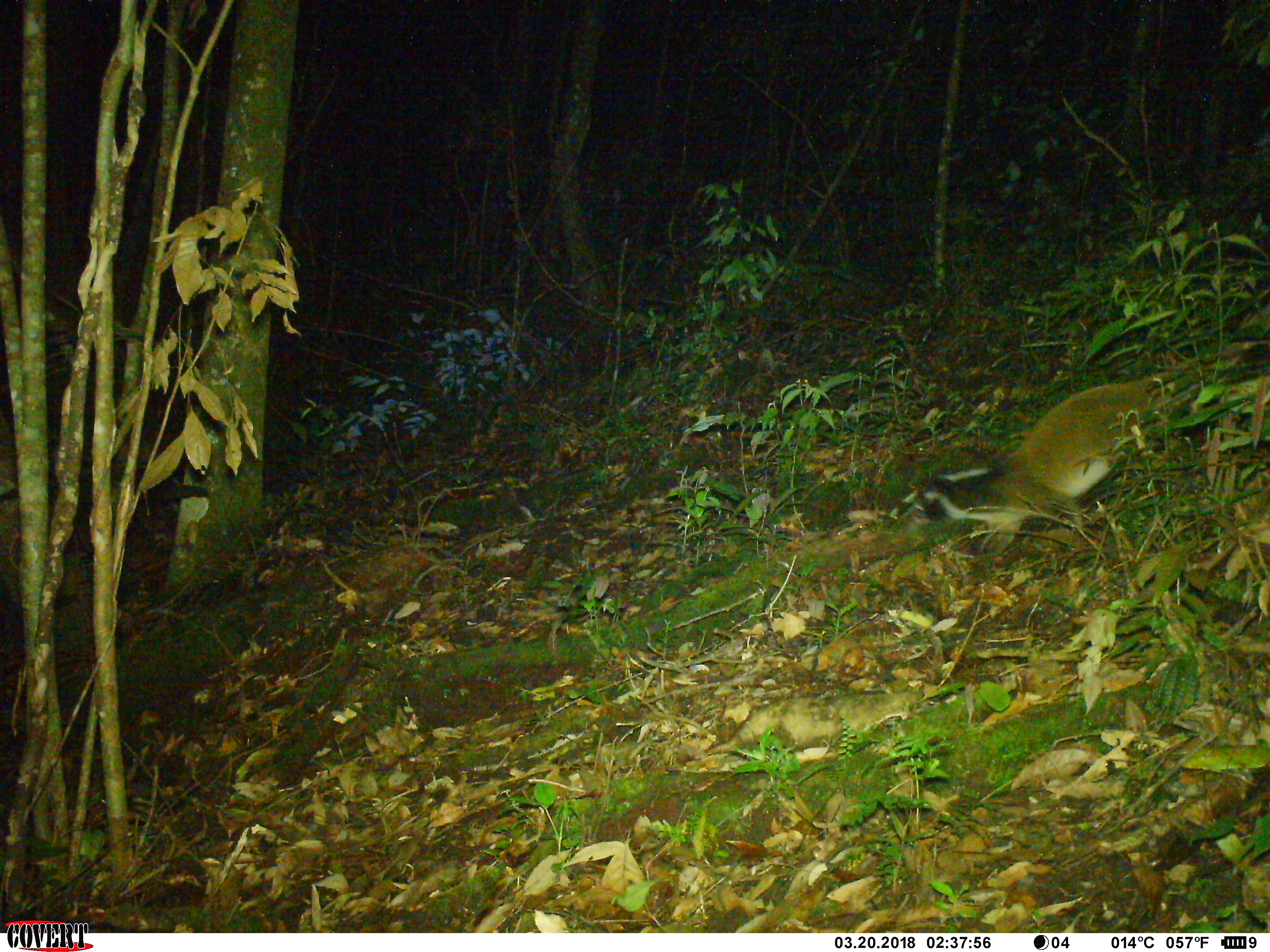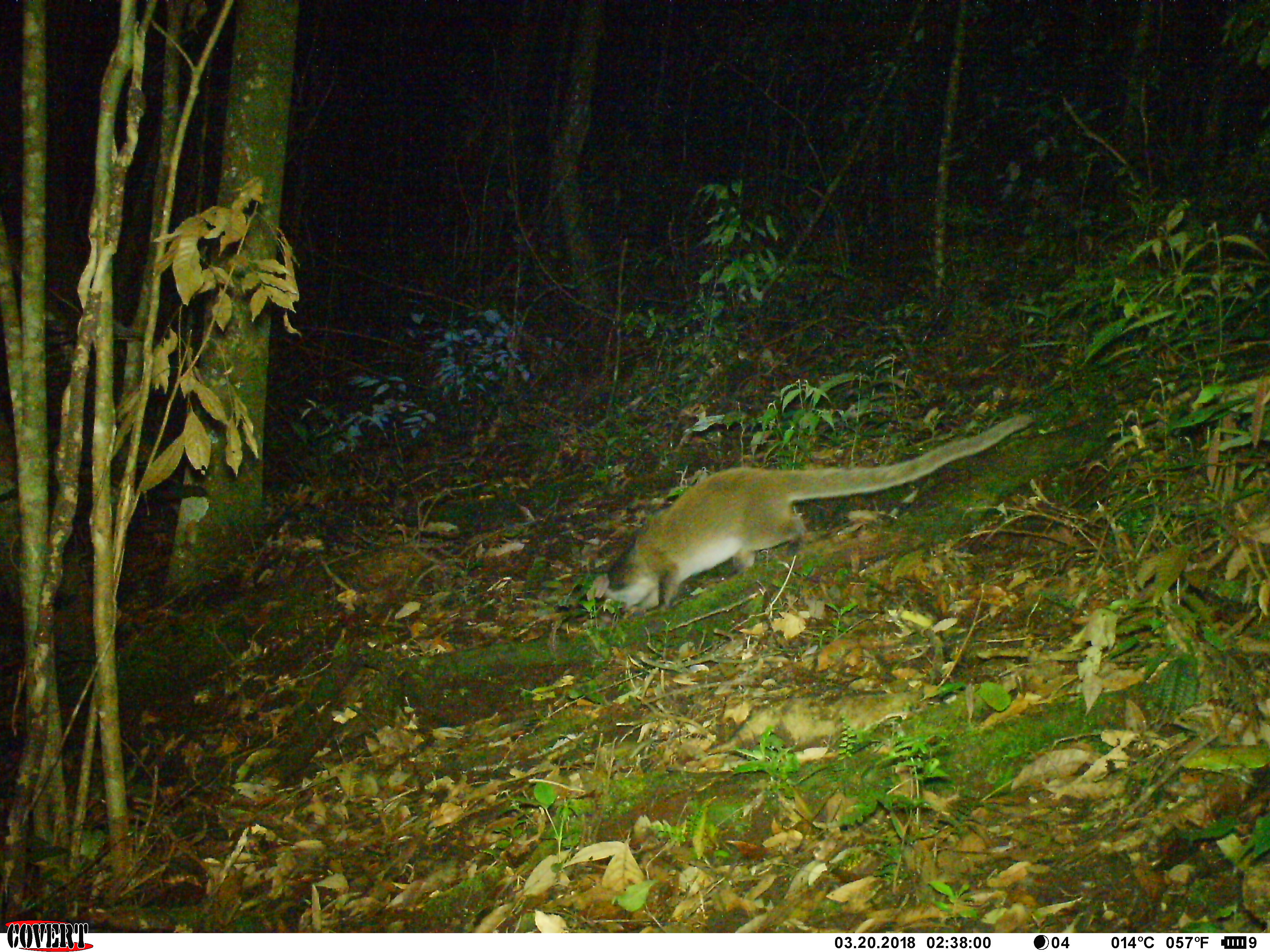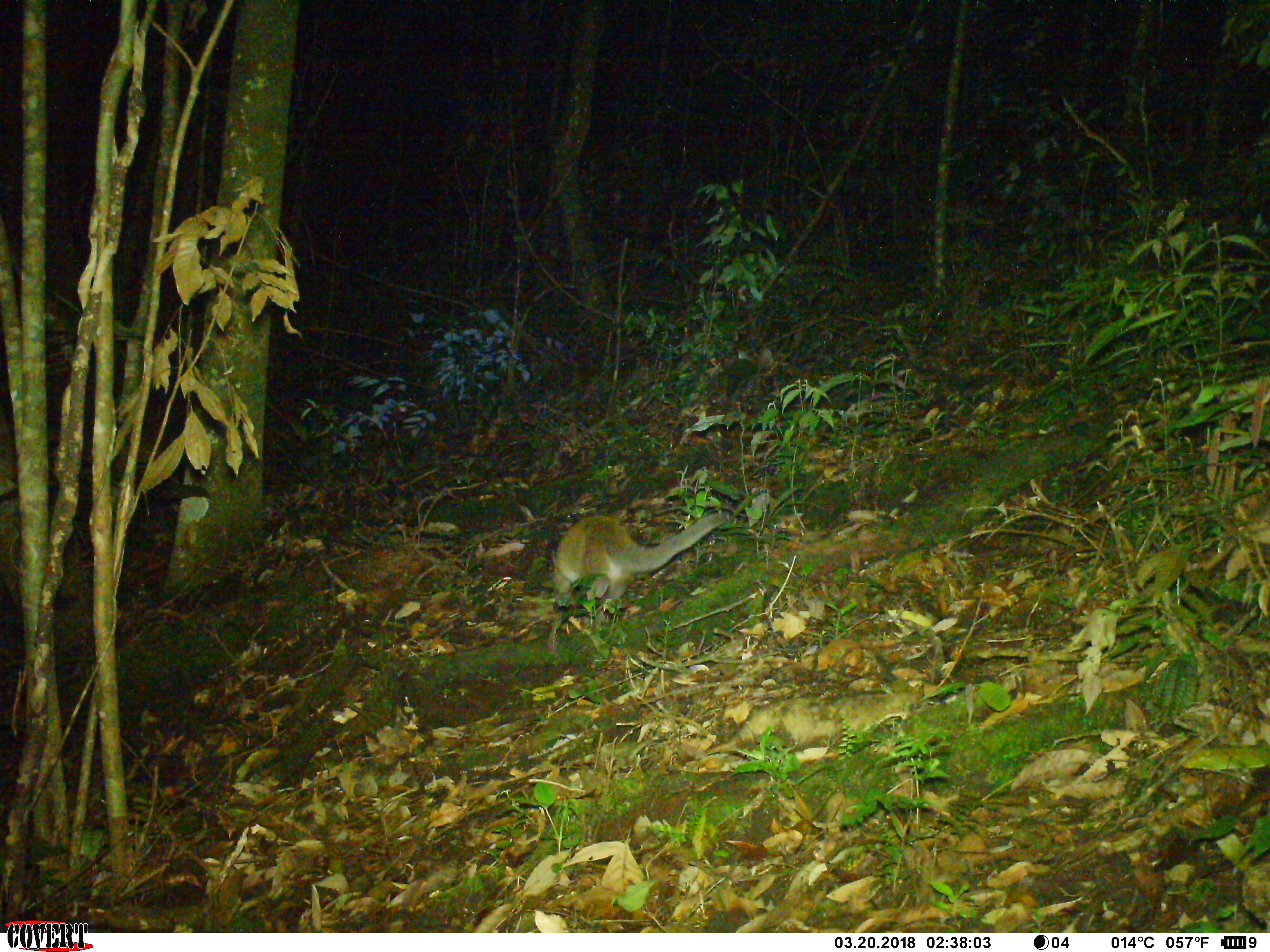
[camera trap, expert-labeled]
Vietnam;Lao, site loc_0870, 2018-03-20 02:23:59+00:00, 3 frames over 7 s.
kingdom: Animalia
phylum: Chordata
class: Mammalia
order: Carnivora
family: Viverridae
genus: Paguma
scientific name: Paguma larvata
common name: masked palm civet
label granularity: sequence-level